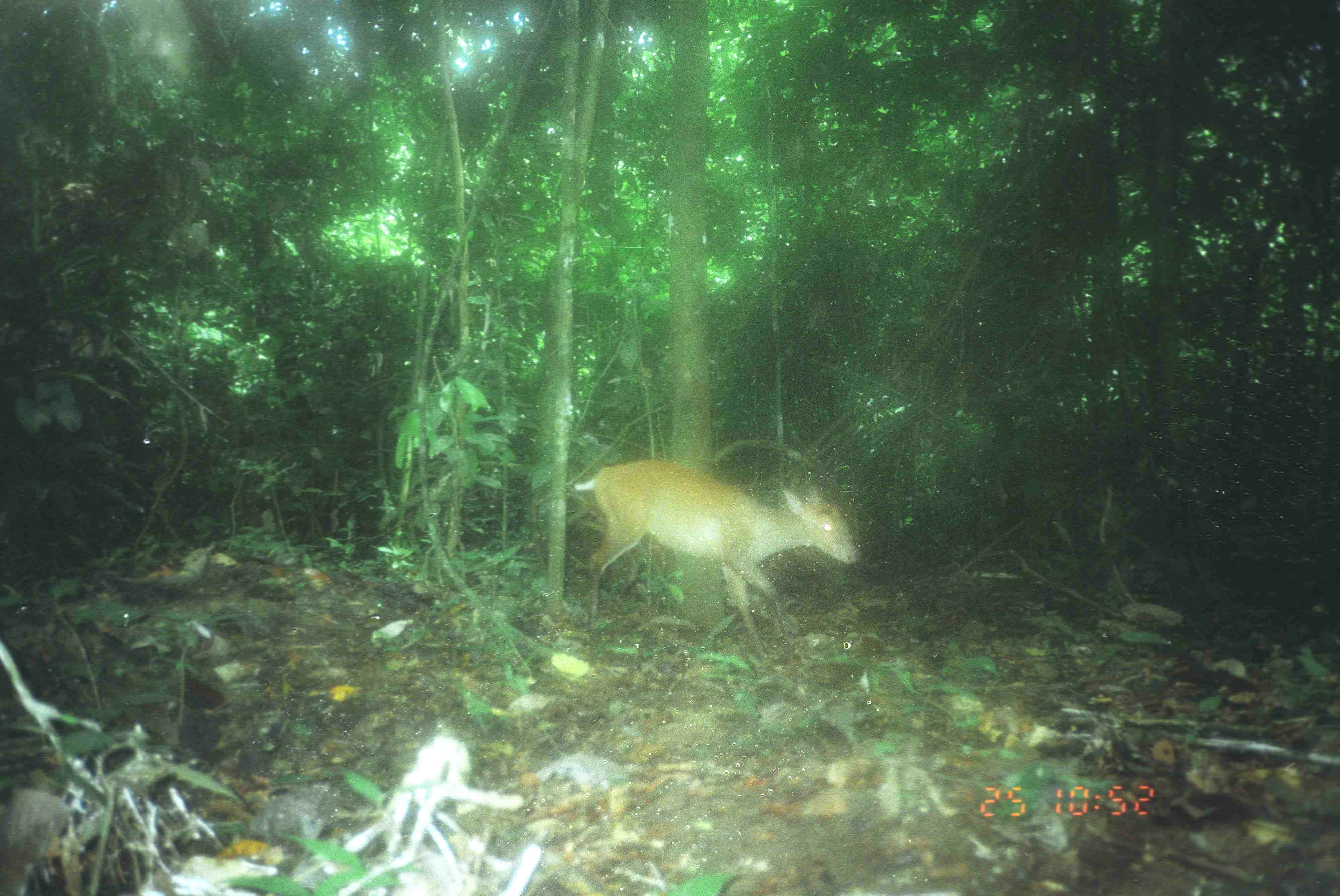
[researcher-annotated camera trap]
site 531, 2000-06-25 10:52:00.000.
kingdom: Animalia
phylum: Chordata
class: Mammalia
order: Artiodactyla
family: Cervidae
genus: Muntiacus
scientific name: Muntiacus muntjak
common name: southern red muntjac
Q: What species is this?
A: Muntiacus muntjak (southern red muntjac).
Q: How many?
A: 1.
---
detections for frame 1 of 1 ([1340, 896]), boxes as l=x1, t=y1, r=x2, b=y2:
muntiacus muntjak: l=574, t=458, r=859, b=659